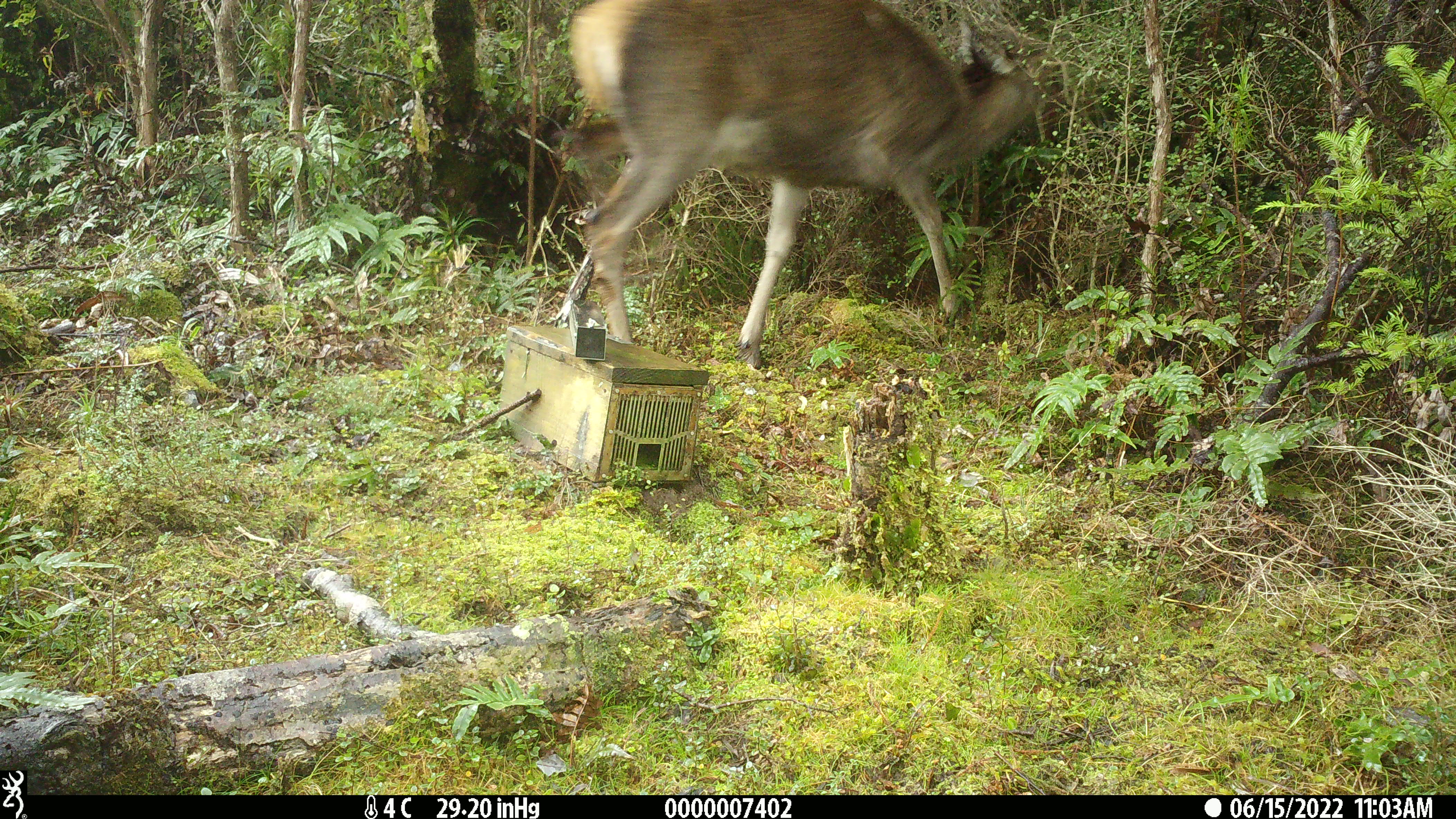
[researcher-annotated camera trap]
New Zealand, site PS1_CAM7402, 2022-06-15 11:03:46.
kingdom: Animalia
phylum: Chordata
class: Mammalia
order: Artiodactyla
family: Cervidae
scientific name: Cervidae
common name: deer